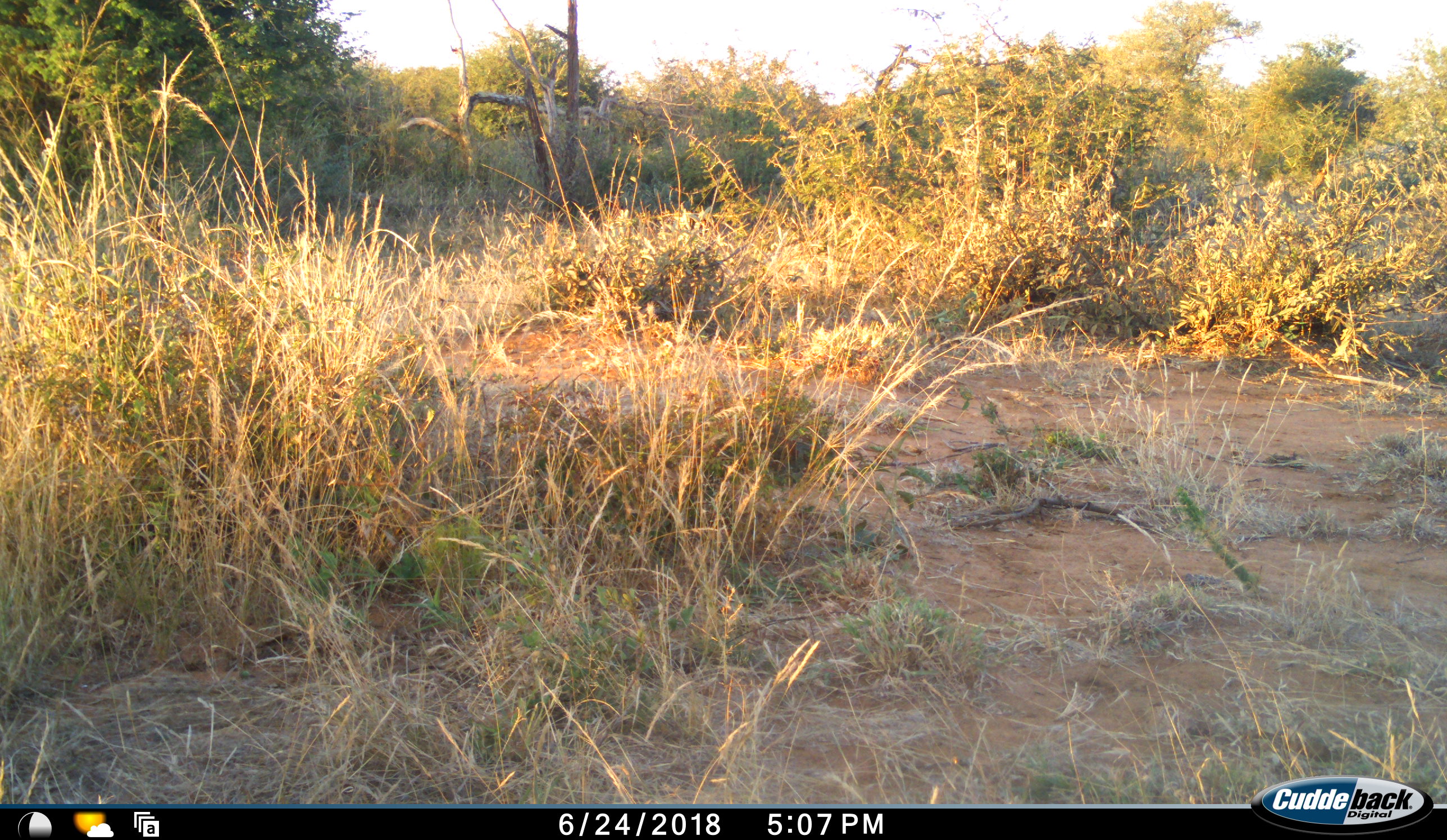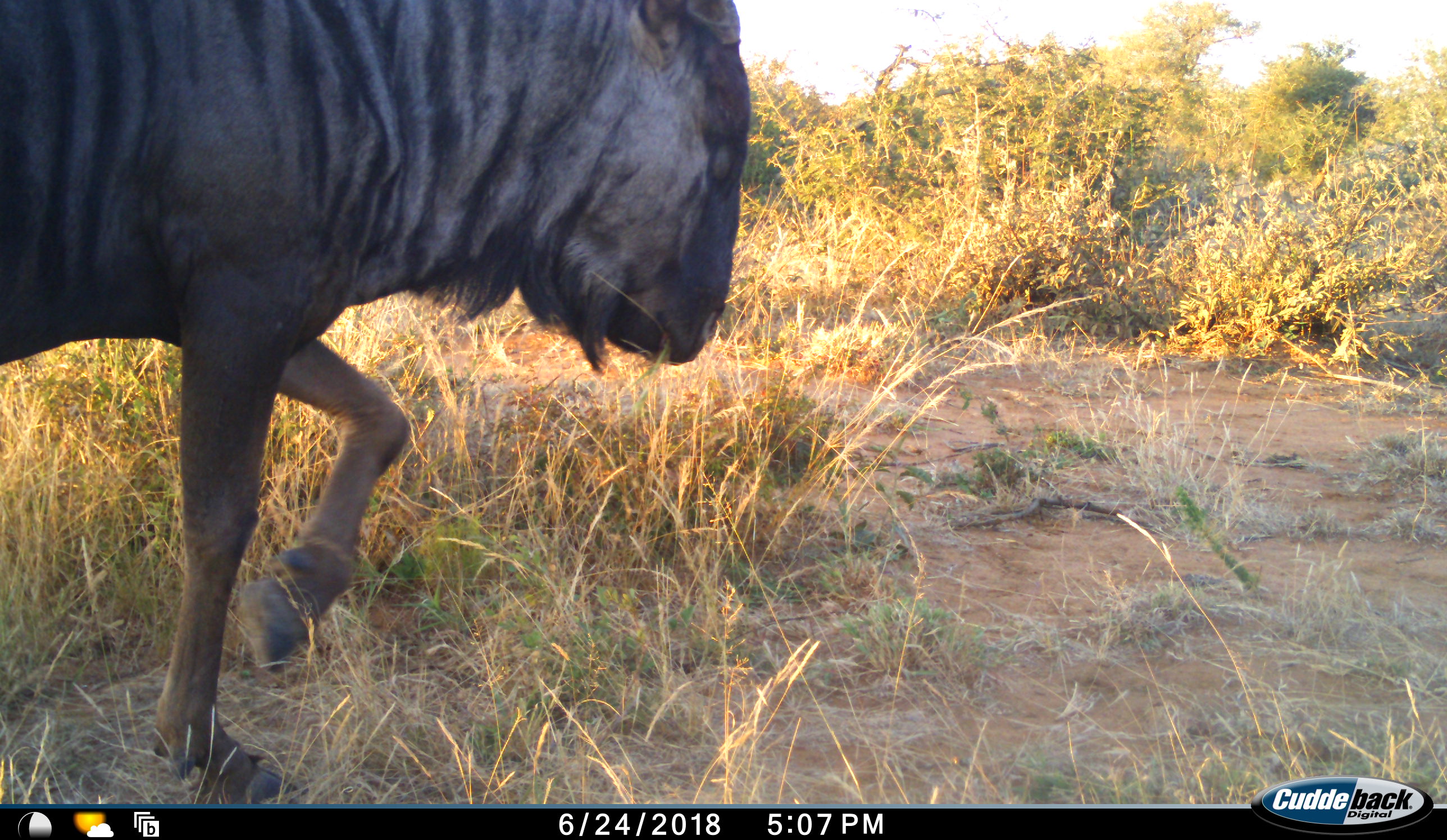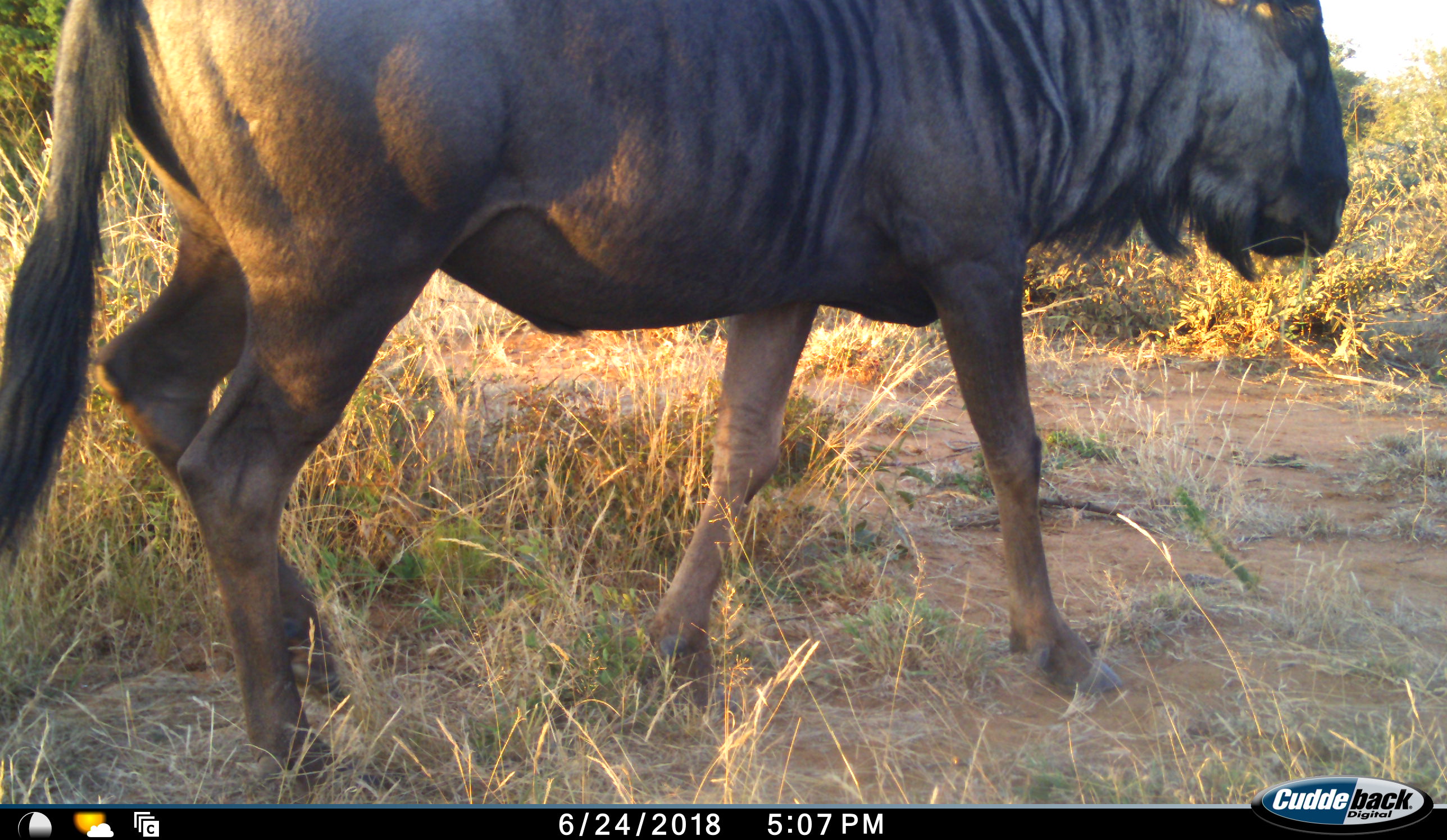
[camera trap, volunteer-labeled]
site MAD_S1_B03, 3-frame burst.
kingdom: Animalia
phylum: Chordata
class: Mammalia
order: Artiodactyla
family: Bovidae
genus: Connochaetes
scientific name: Connochaetes taurinus taurinus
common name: blue wildebeest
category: wildebeestblue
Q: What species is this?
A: Wildebeestblue (blue wildebeest) (Connochaetes taurinus taurinus).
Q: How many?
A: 1.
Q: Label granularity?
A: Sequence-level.